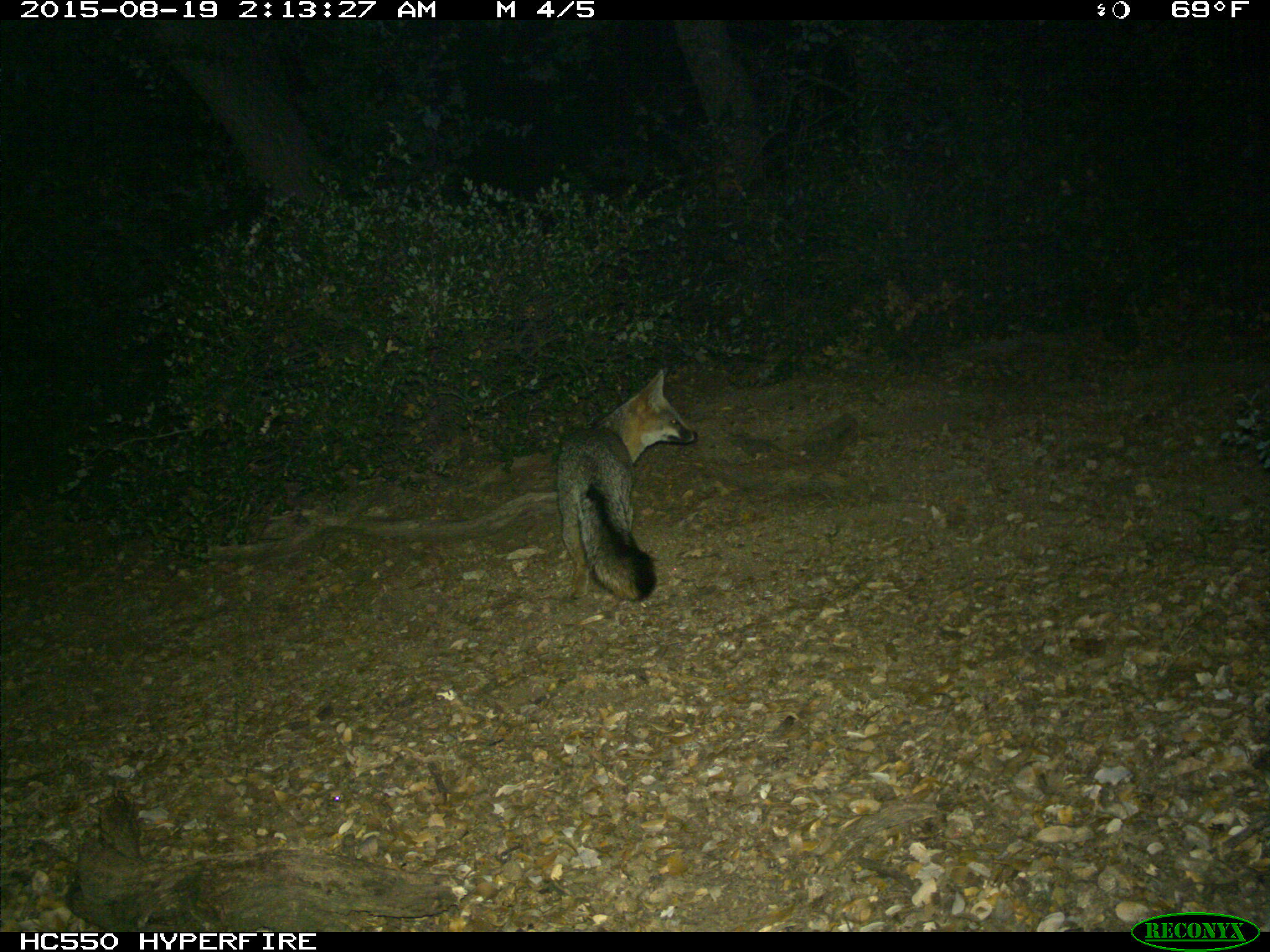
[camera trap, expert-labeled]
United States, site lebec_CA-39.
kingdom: Animalia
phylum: Chordata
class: Mammalia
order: Carnivora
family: Canidae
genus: Urocyon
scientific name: Urocyon cinereoargenteus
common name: gray fox